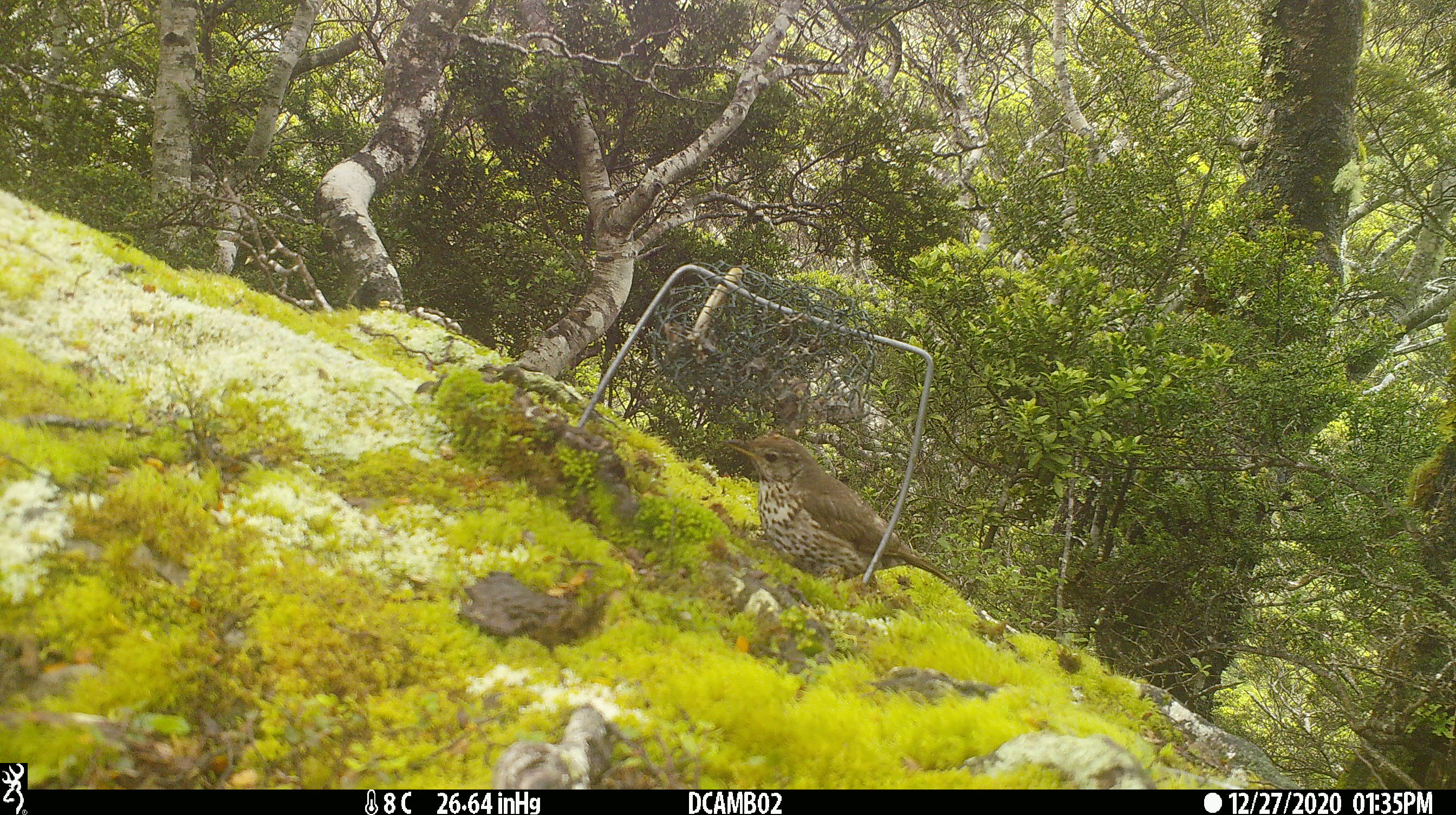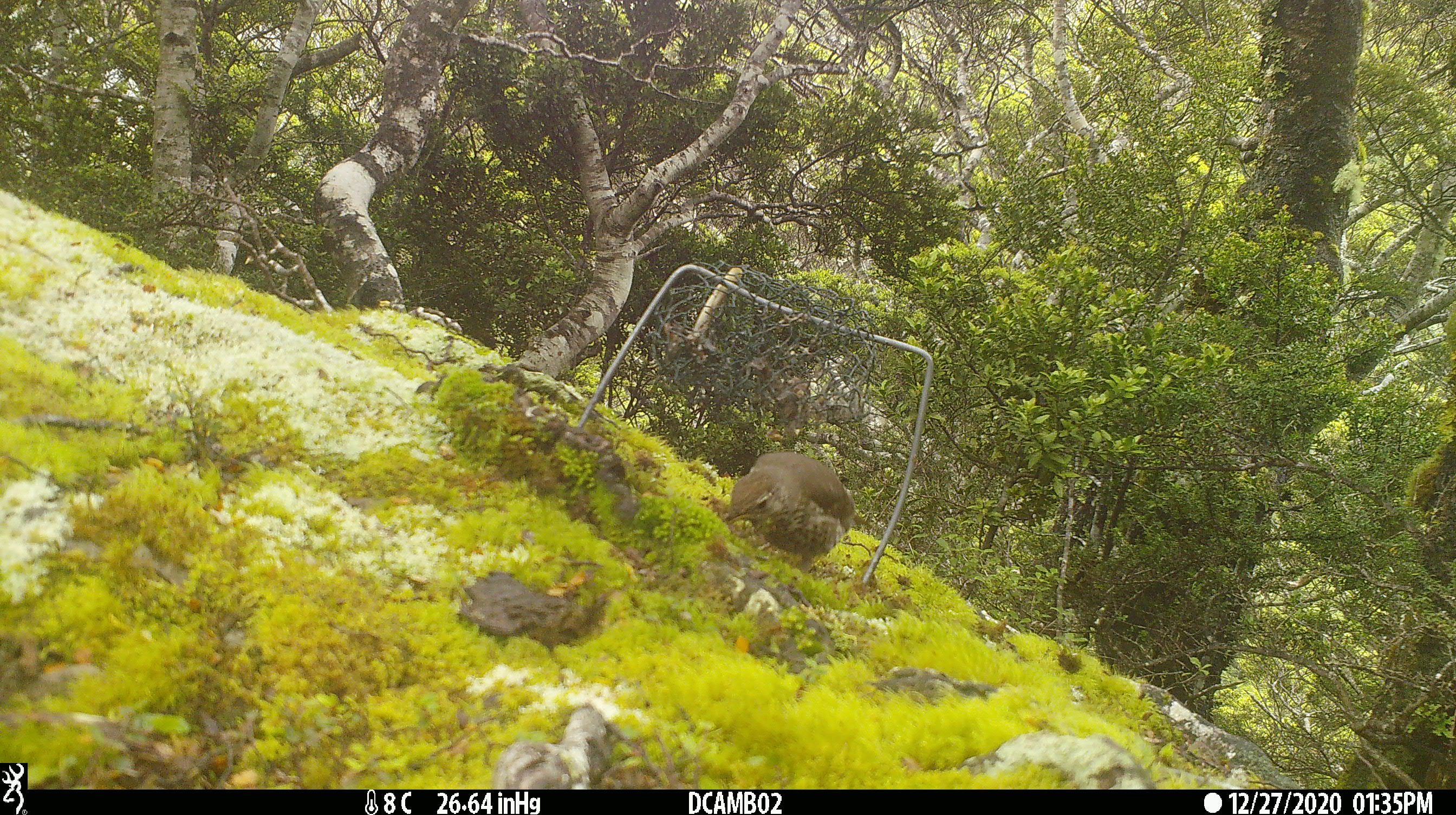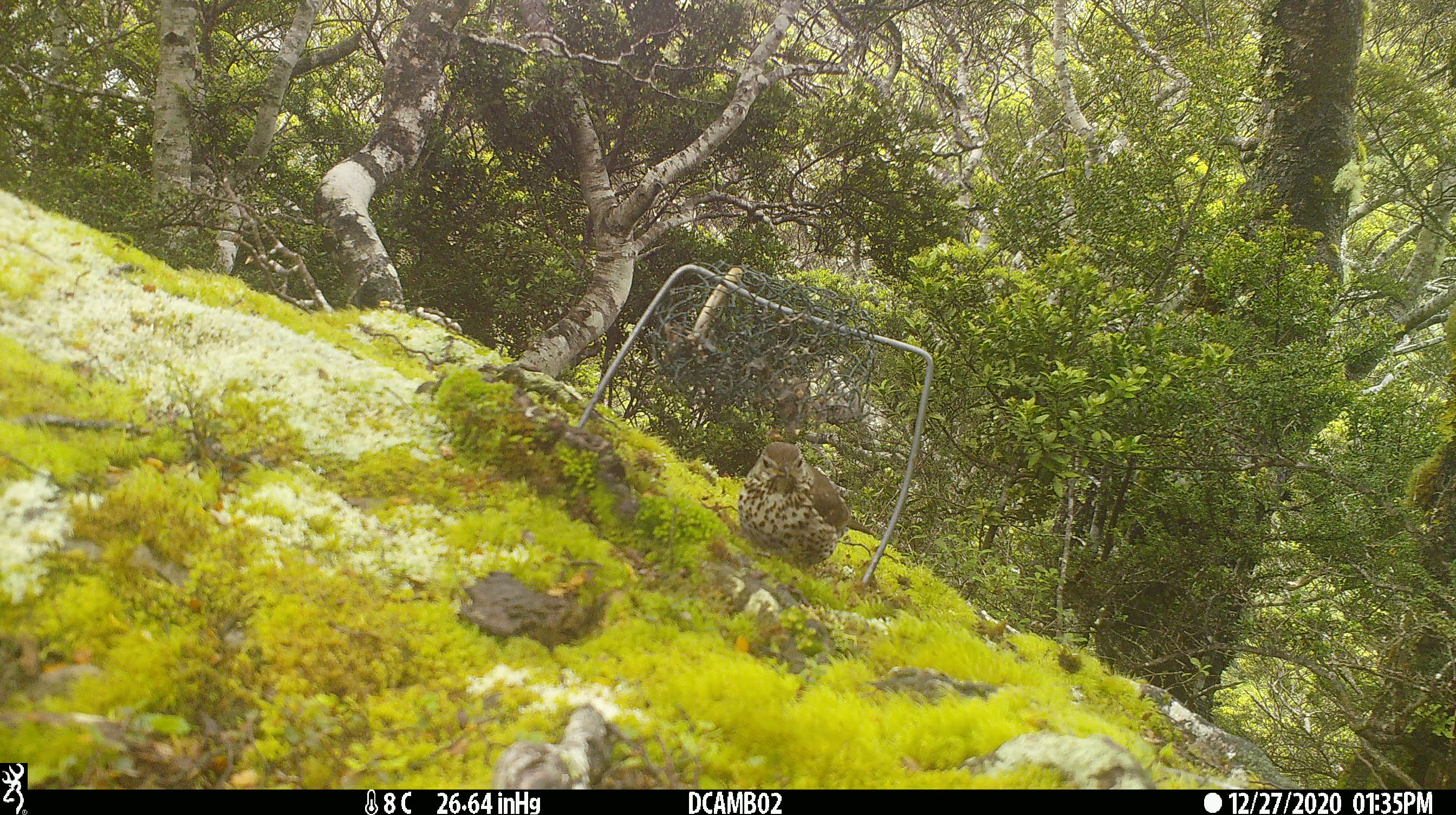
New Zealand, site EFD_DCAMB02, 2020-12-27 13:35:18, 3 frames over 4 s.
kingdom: Animalia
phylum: Chordata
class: Aves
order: Passeriformes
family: Turdidae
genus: Turdus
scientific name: Turdus philomelos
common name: song thrush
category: thrush